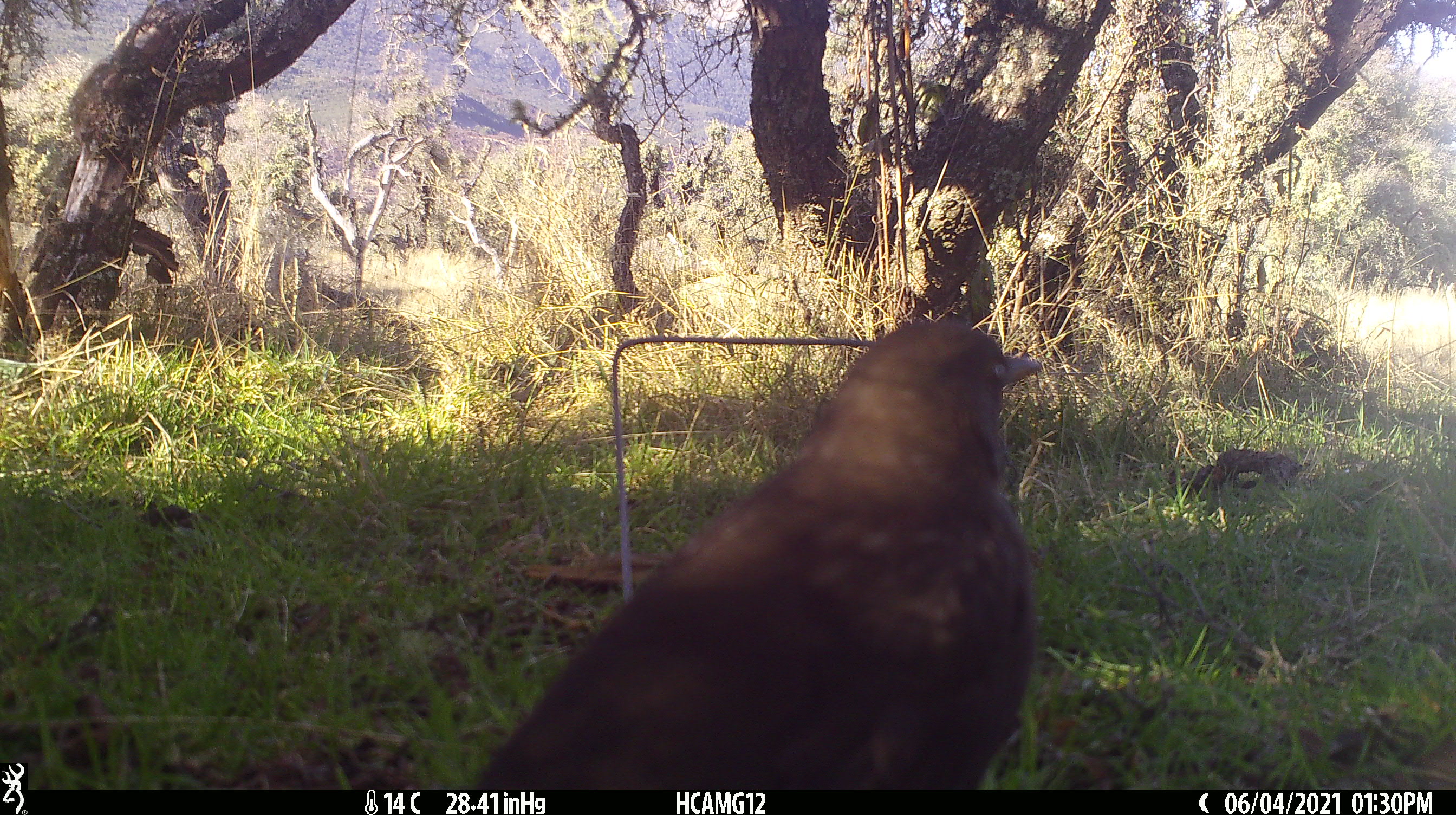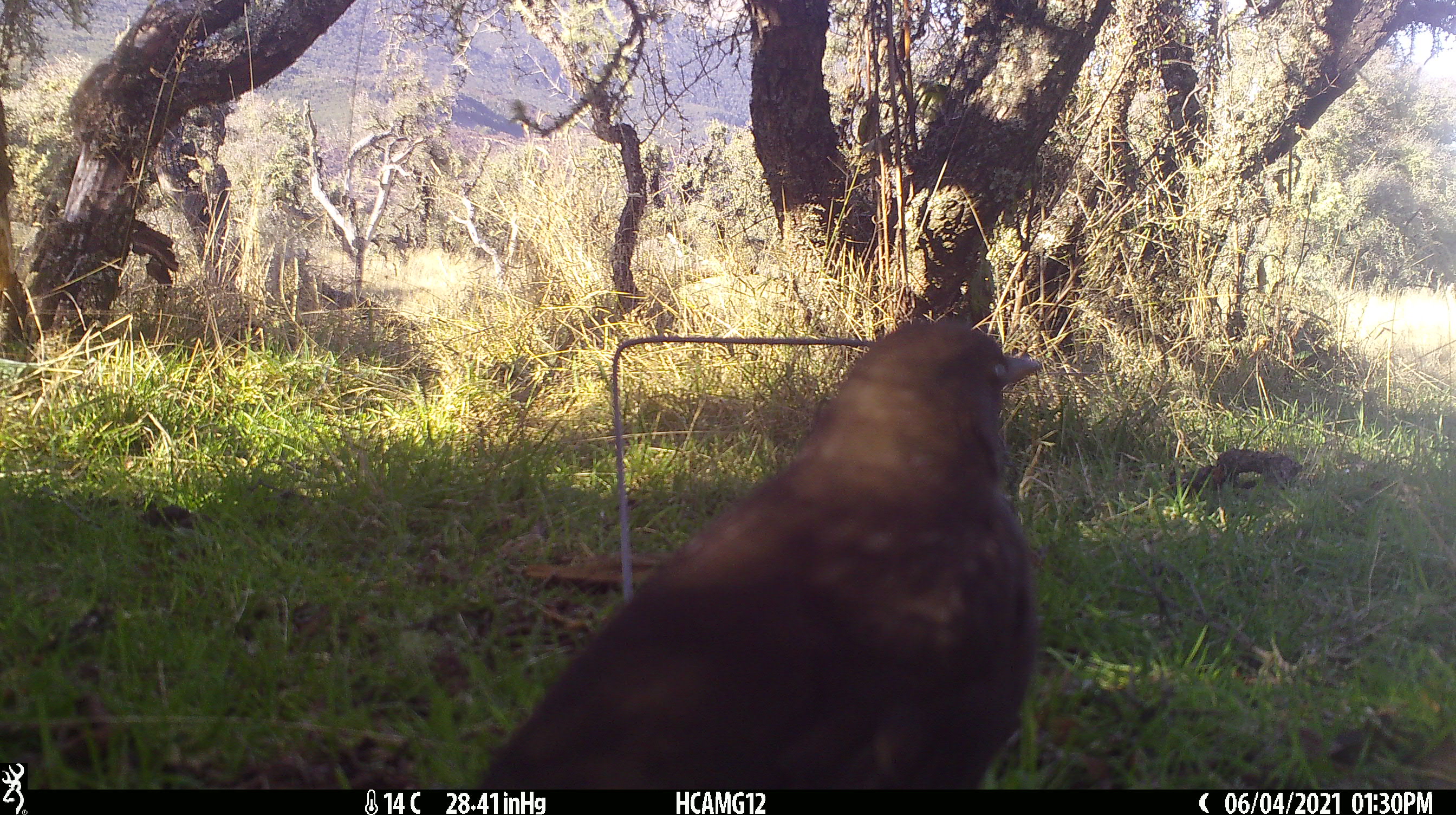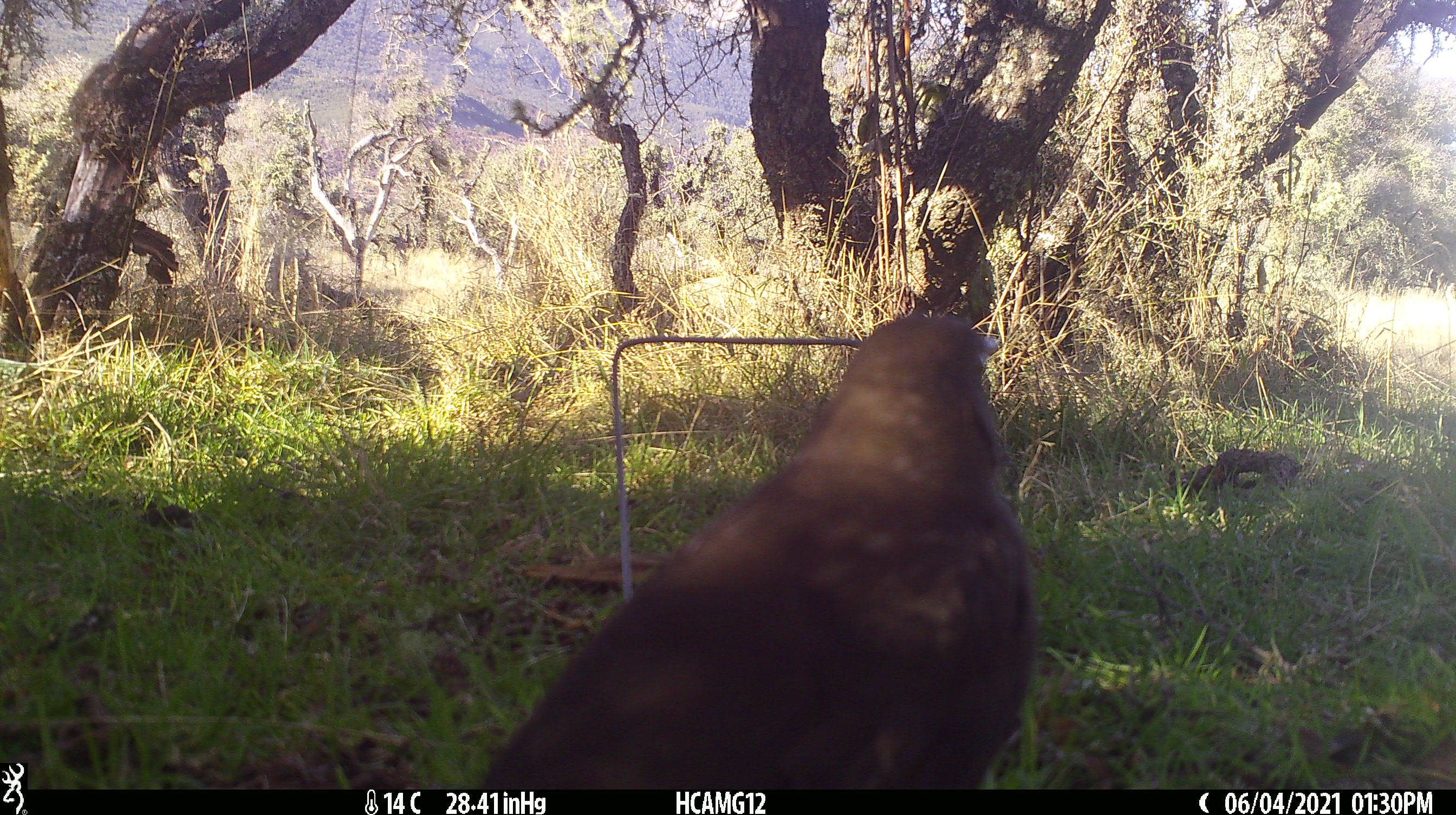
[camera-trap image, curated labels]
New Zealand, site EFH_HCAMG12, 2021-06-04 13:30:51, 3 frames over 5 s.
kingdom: Animalia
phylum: Chordata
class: Aves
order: Passeriformes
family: Turdidae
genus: Turdus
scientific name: Turdus merula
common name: eurasian blackbird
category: blackbird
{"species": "blackbird (eurasian blackbird) (Turdus merula)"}